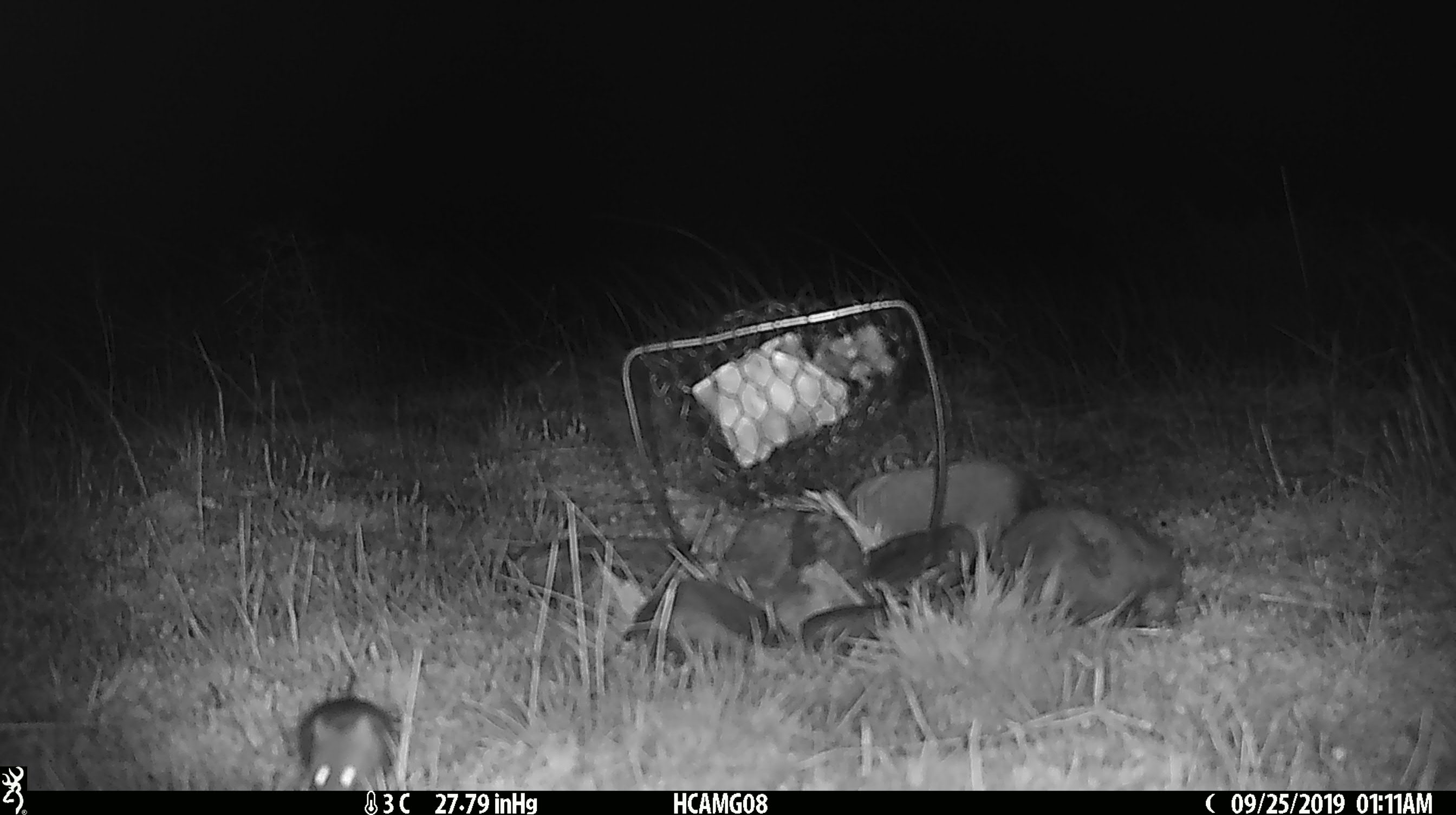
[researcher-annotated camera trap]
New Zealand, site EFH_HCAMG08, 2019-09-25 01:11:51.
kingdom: Animalia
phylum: Chordata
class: Mammalia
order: Rodentia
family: Muridae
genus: Mus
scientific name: Mus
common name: mouse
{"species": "mouse (Mus)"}